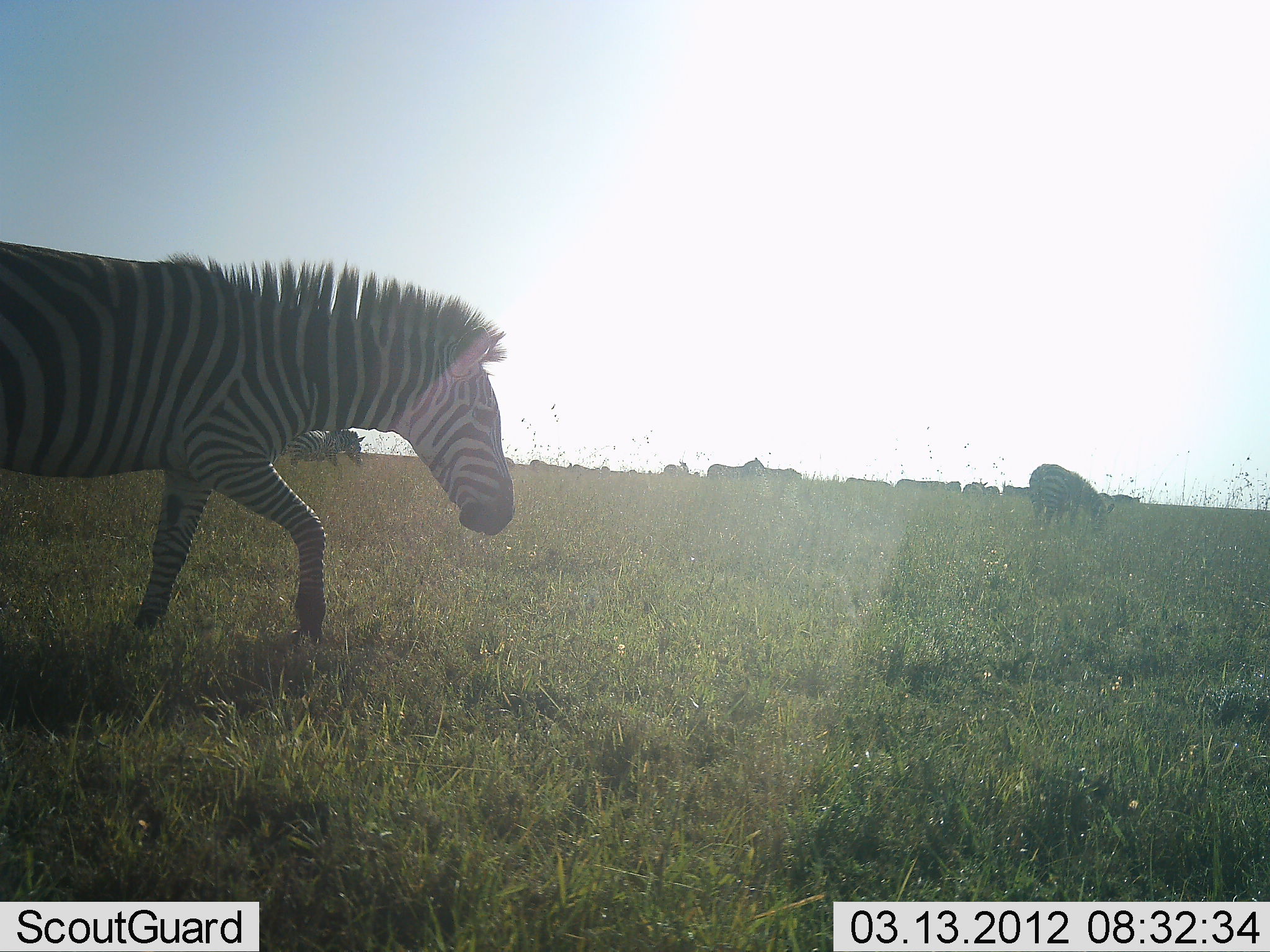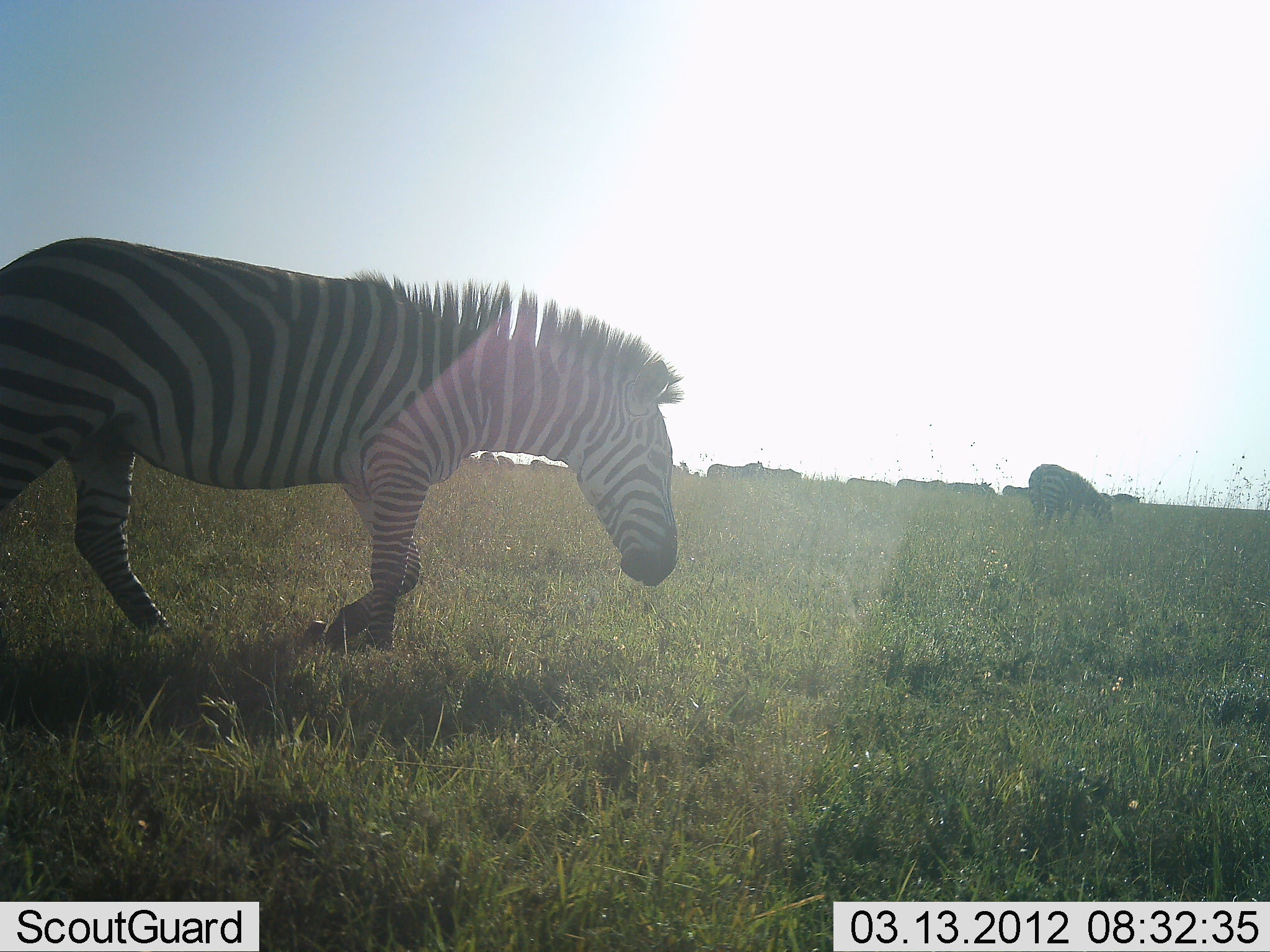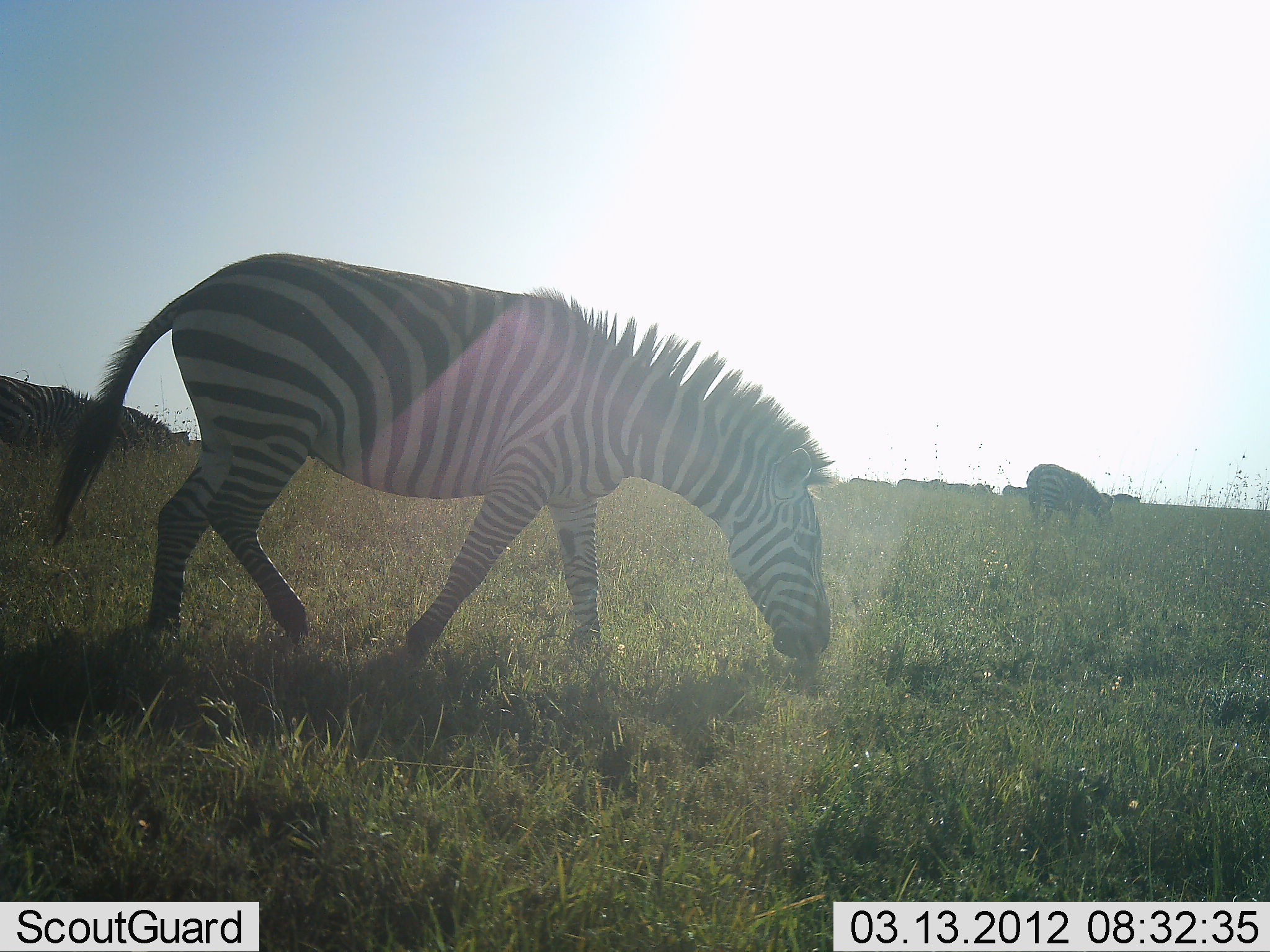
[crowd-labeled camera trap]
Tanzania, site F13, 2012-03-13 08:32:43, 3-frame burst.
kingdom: Animalia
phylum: Chordata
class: Mammalia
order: Perissodactyla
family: Equidae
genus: Equus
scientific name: Equus quagga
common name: plains zebra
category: zebra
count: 6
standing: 36%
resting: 4%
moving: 84%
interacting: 4%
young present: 0%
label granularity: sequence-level